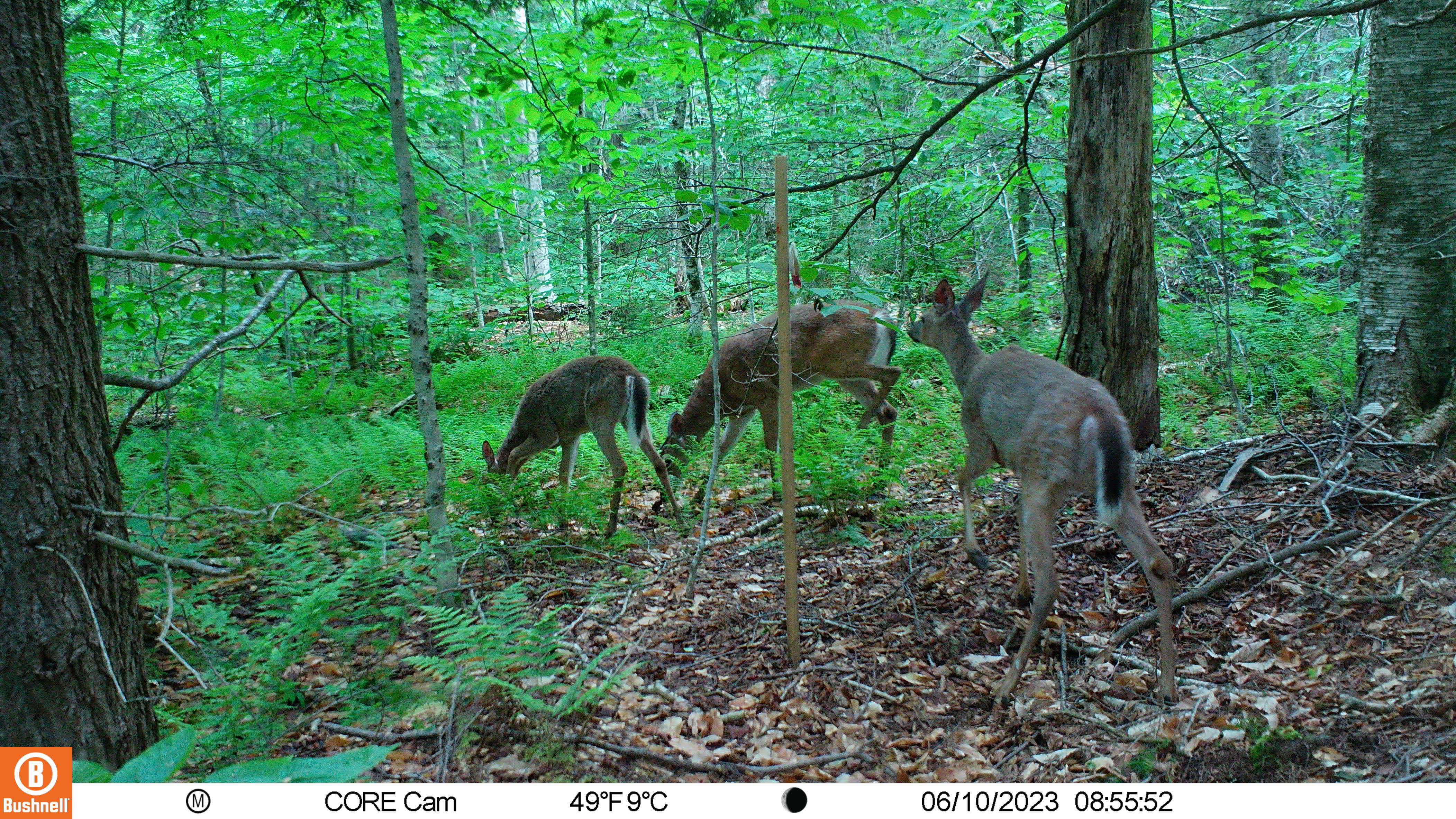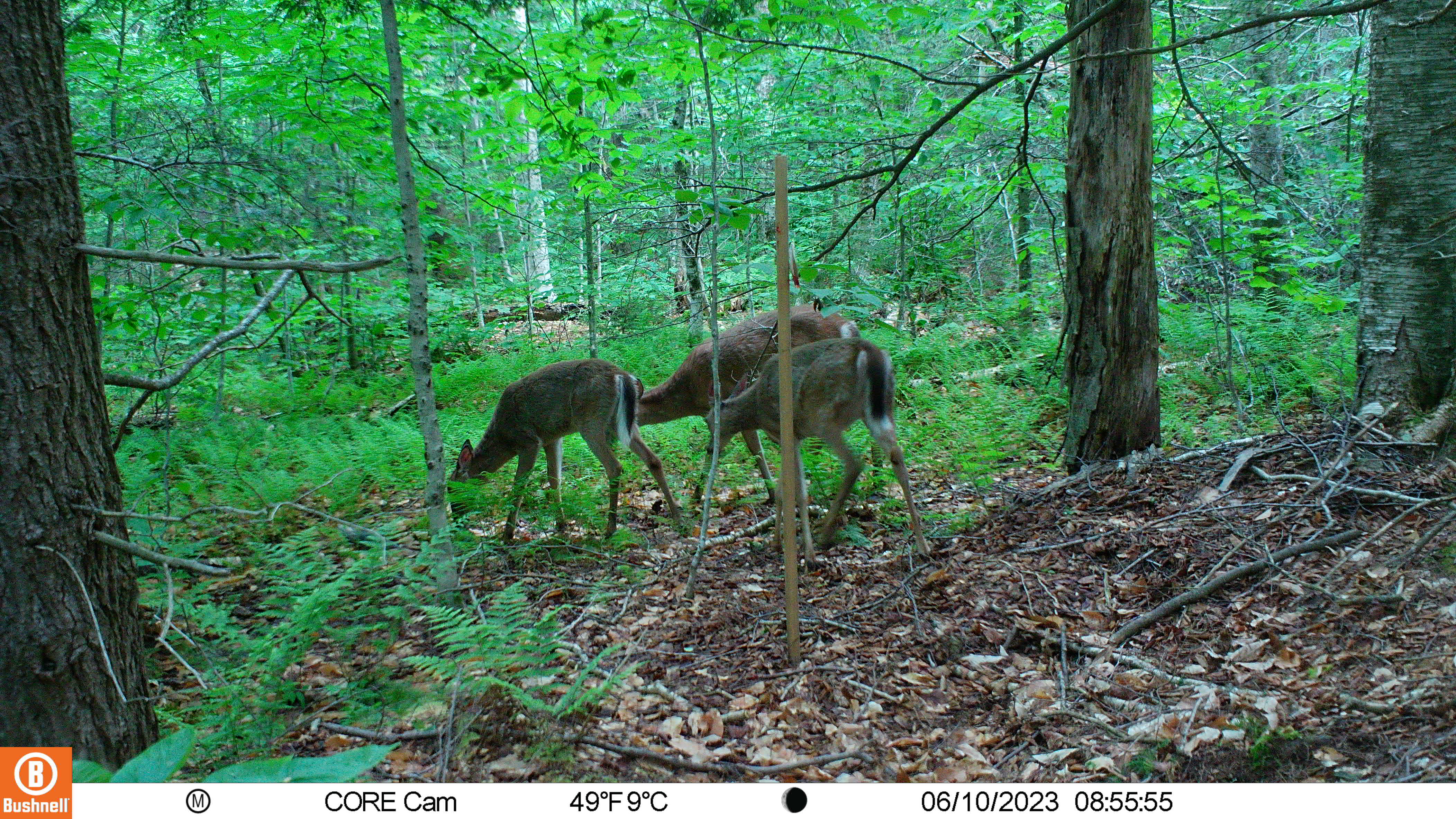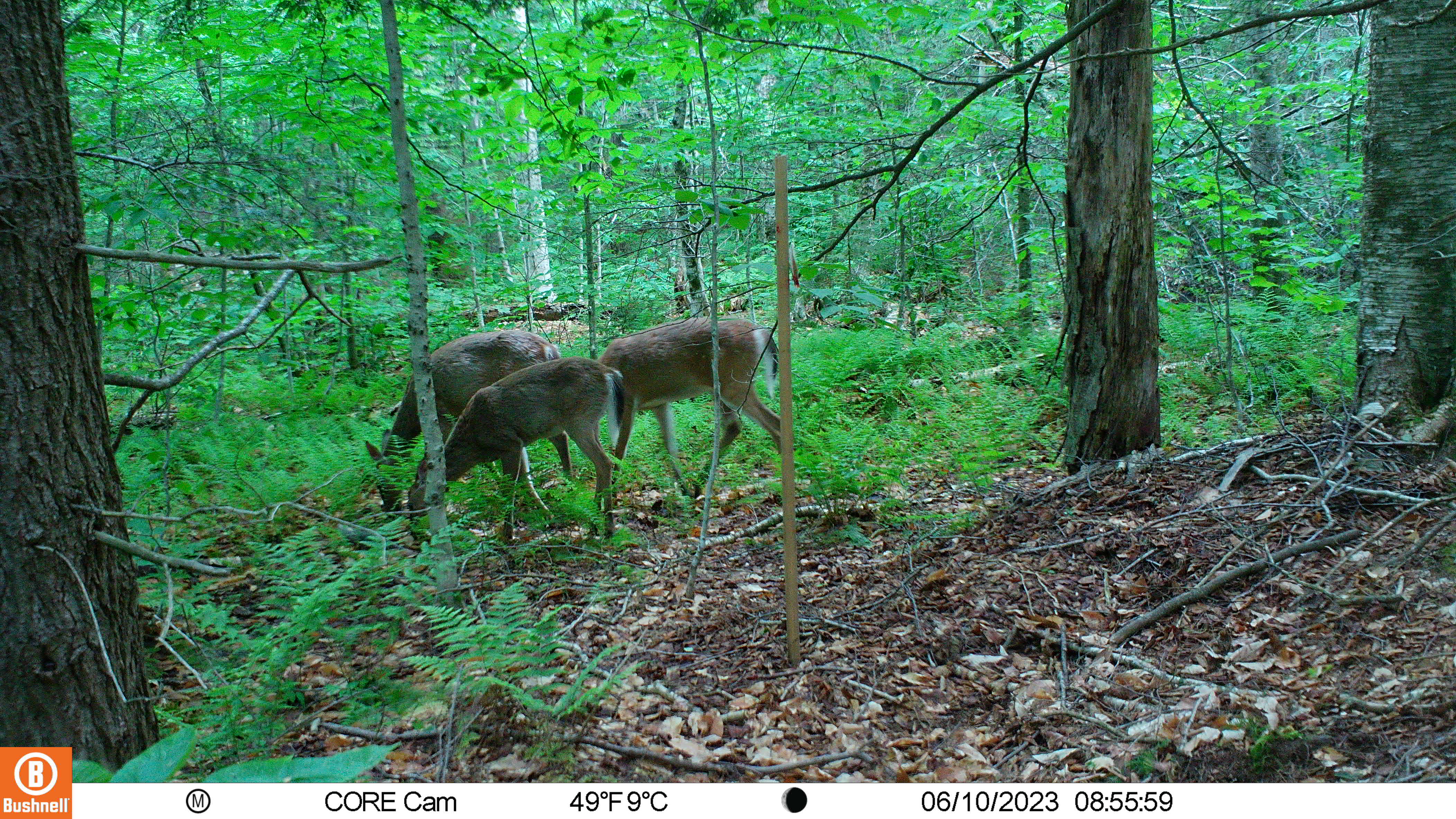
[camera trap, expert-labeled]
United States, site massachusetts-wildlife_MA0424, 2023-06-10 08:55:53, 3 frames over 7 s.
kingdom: Animalia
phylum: Chordata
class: Mammalia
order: Artiodactyla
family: Cervidae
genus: Odocoileus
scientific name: Odocoileus virginianus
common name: white-tailed deer